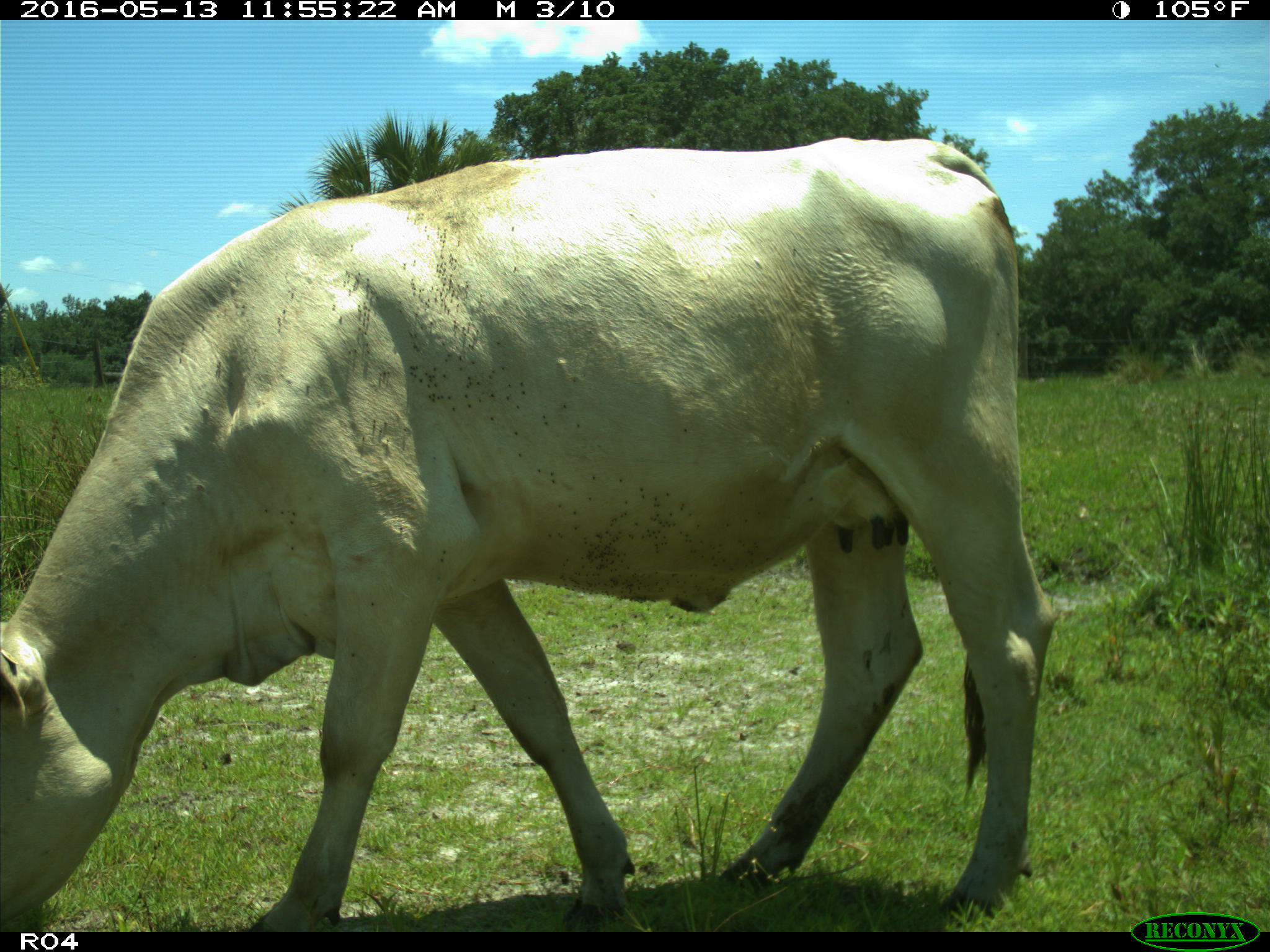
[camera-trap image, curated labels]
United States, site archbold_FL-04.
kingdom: Animalia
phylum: Chordata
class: Mammalia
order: Artiodactyla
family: Bovidae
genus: Bos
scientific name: Bos taurus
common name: domestic cow